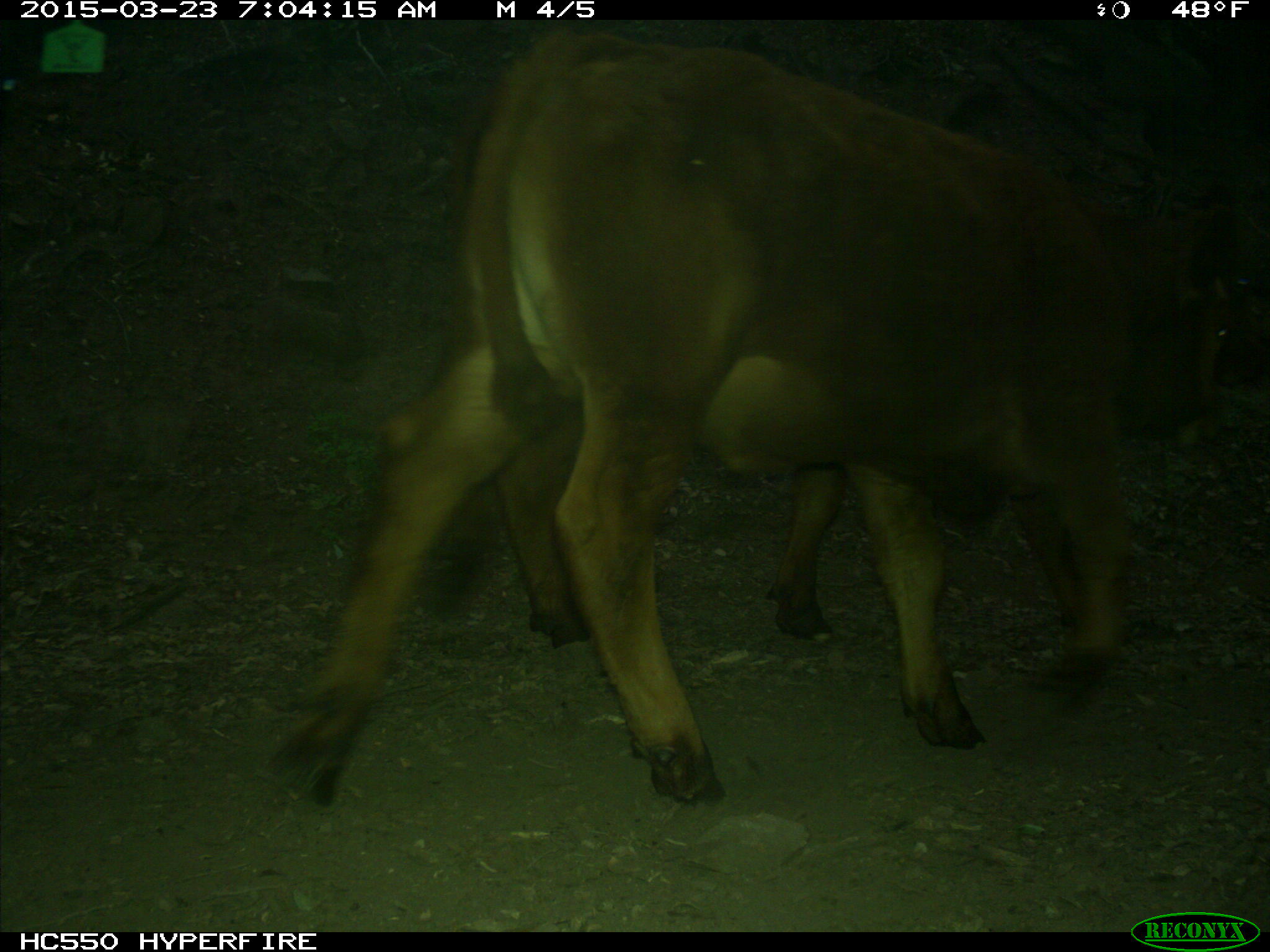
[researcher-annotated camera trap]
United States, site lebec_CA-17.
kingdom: Animalia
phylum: Chordata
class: Mammalia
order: Artiodactyla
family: Bovidae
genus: Bos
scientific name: Bos taurus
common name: domestic cow